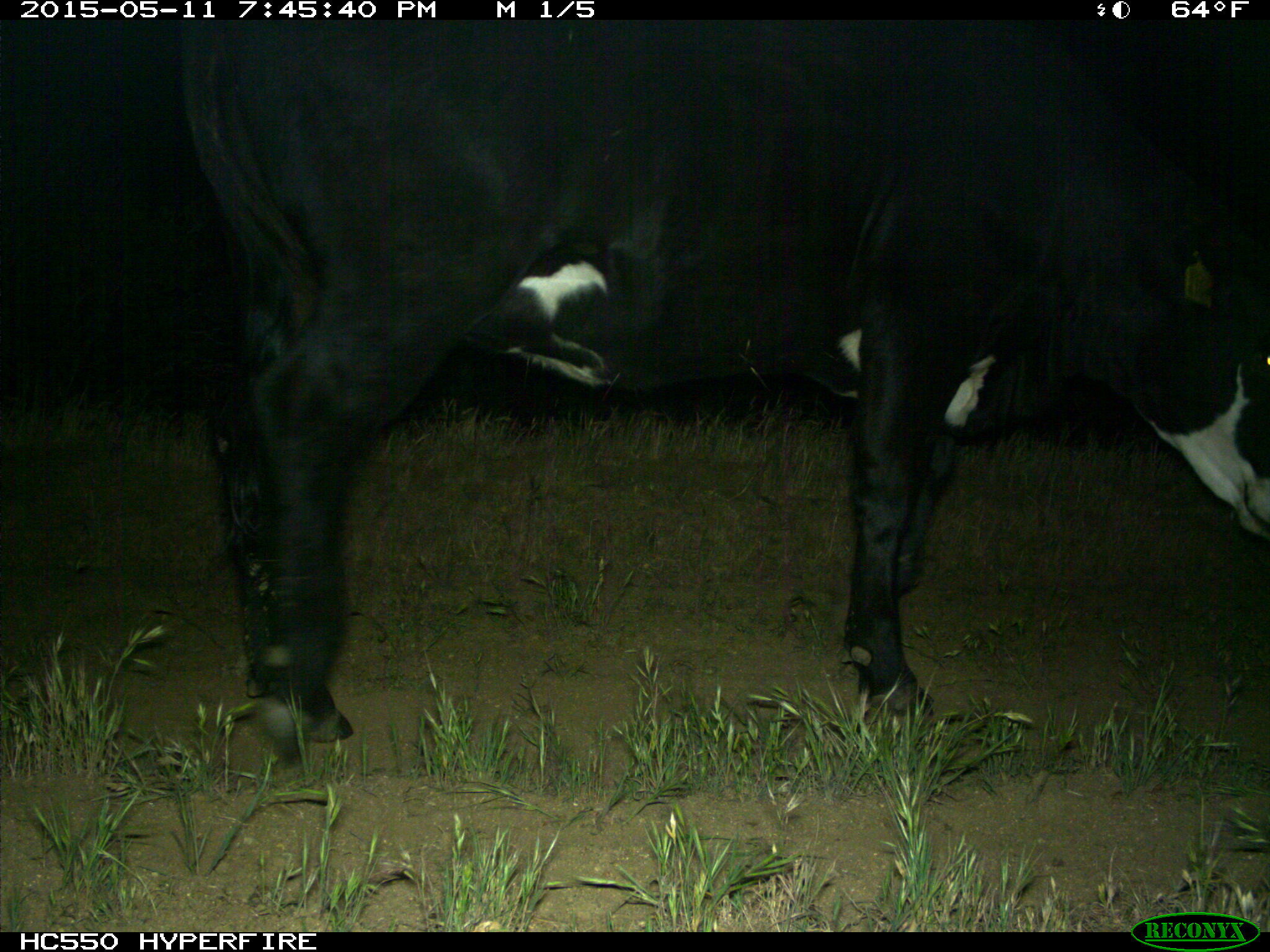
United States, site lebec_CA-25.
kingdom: Animalia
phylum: Chordata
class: Mammalia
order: Artiodactyla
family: Bovidae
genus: Bos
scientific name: Bos taurus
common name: domestic cow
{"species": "Bos taurus (domestic cow)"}